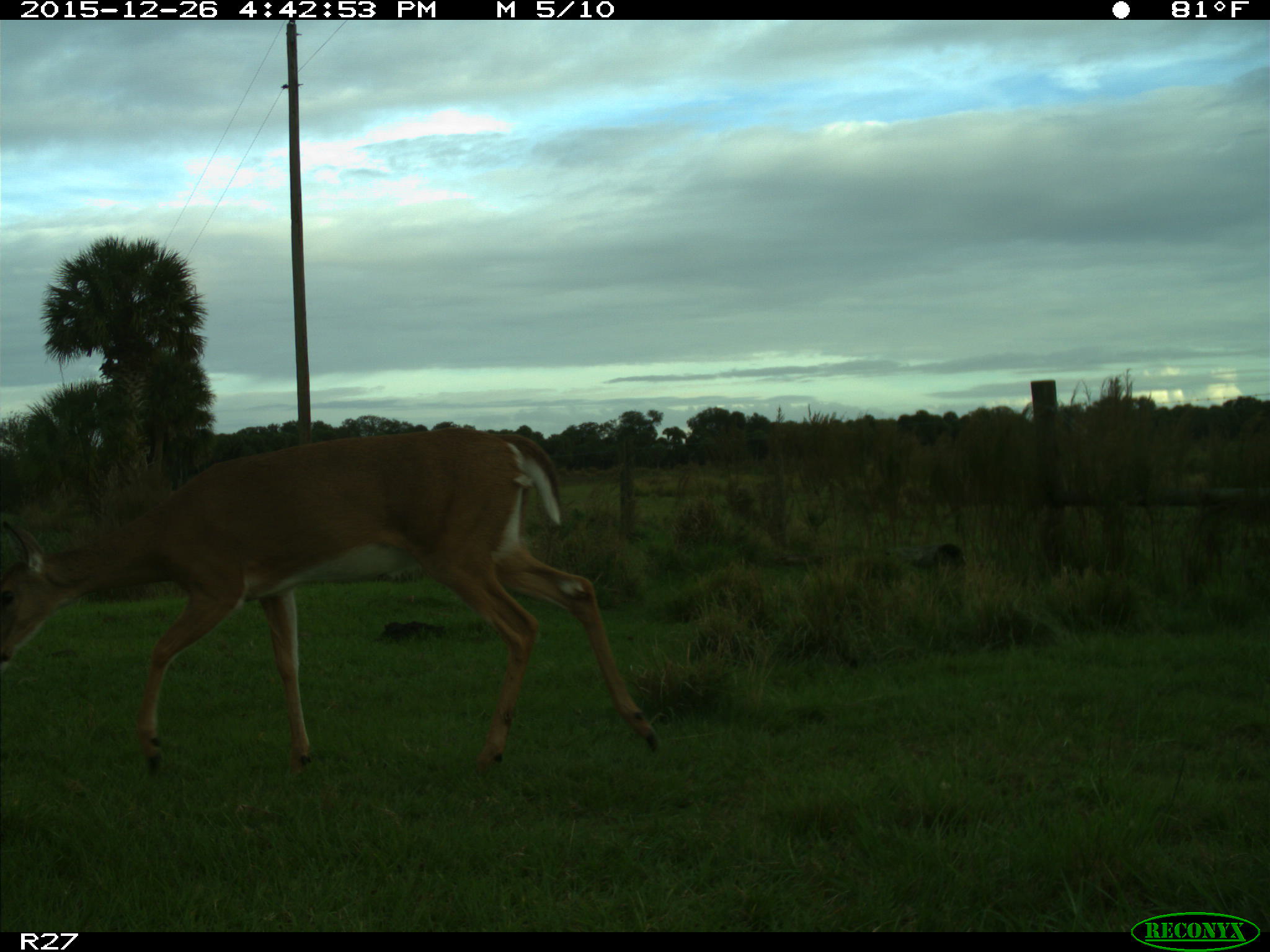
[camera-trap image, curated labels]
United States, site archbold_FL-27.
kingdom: Animalia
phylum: Chordata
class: Mammalia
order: Artiodactyla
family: Cervidae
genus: Odocoileus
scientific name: Odocoileus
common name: deer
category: unidentified deer